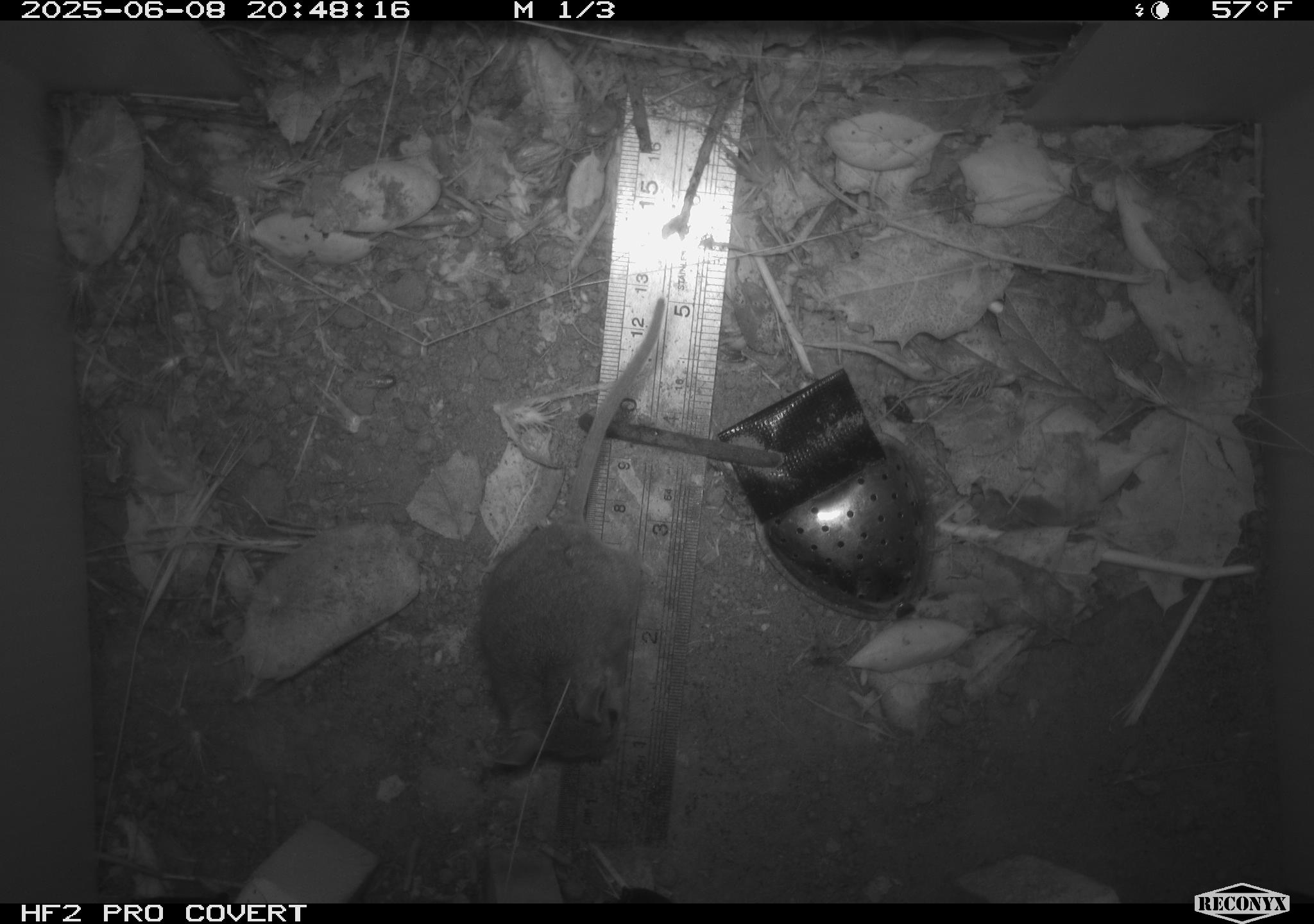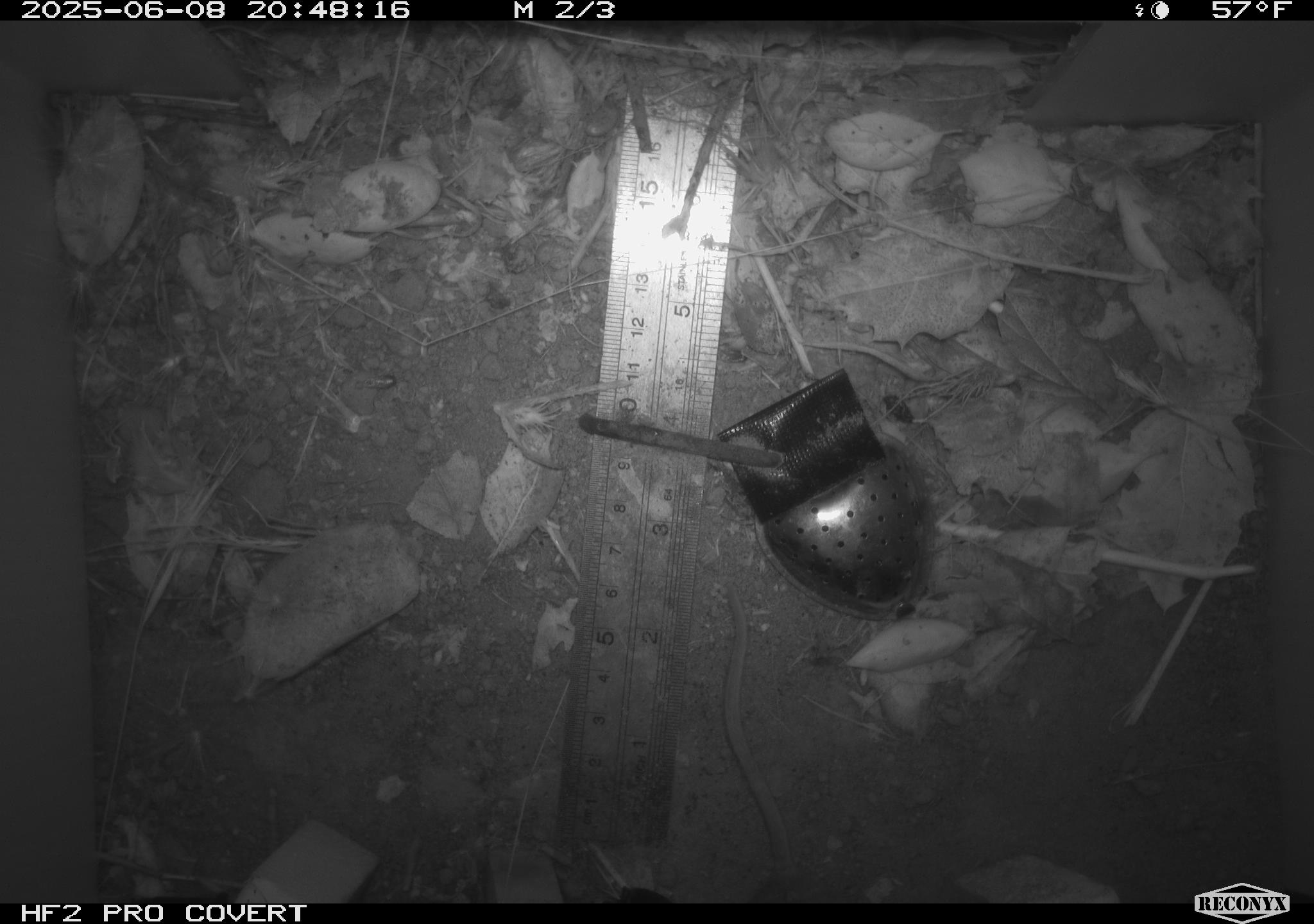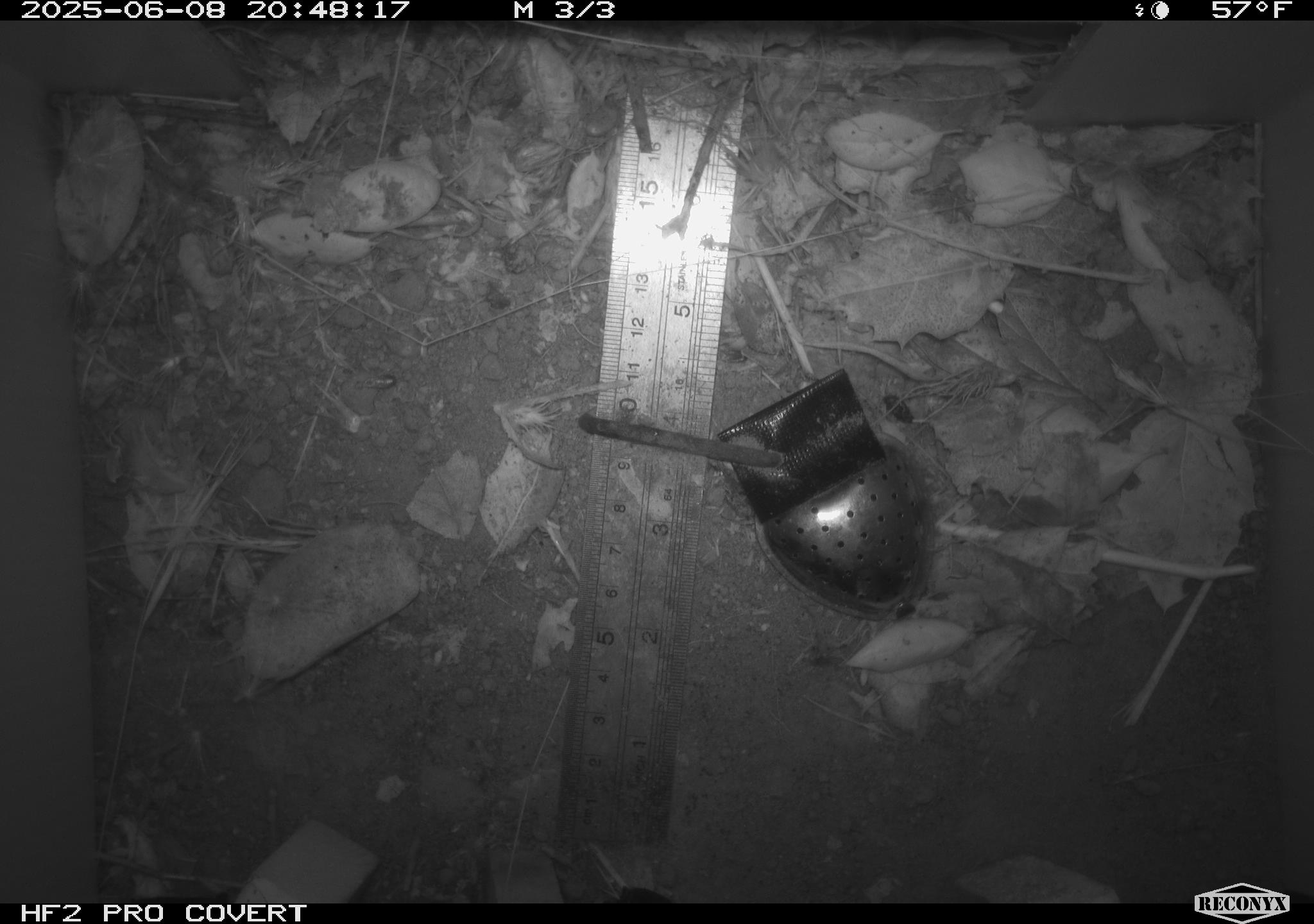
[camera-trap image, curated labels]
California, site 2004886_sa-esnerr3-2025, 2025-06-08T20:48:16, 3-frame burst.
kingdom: Animalia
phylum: Chordata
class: Mammalia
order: Rodentia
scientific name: Rodentia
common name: rodent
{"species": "rodent (Rodentia)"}